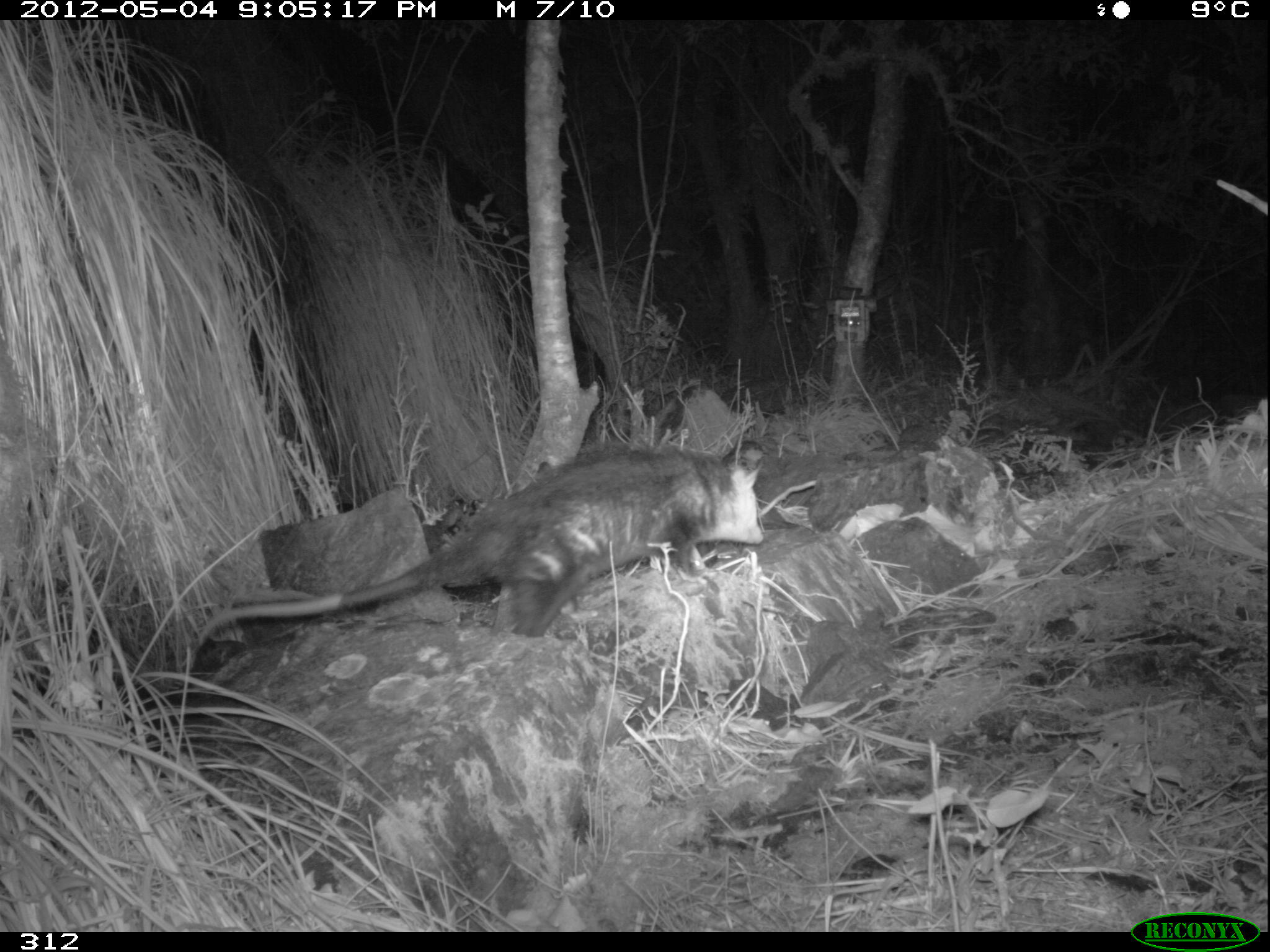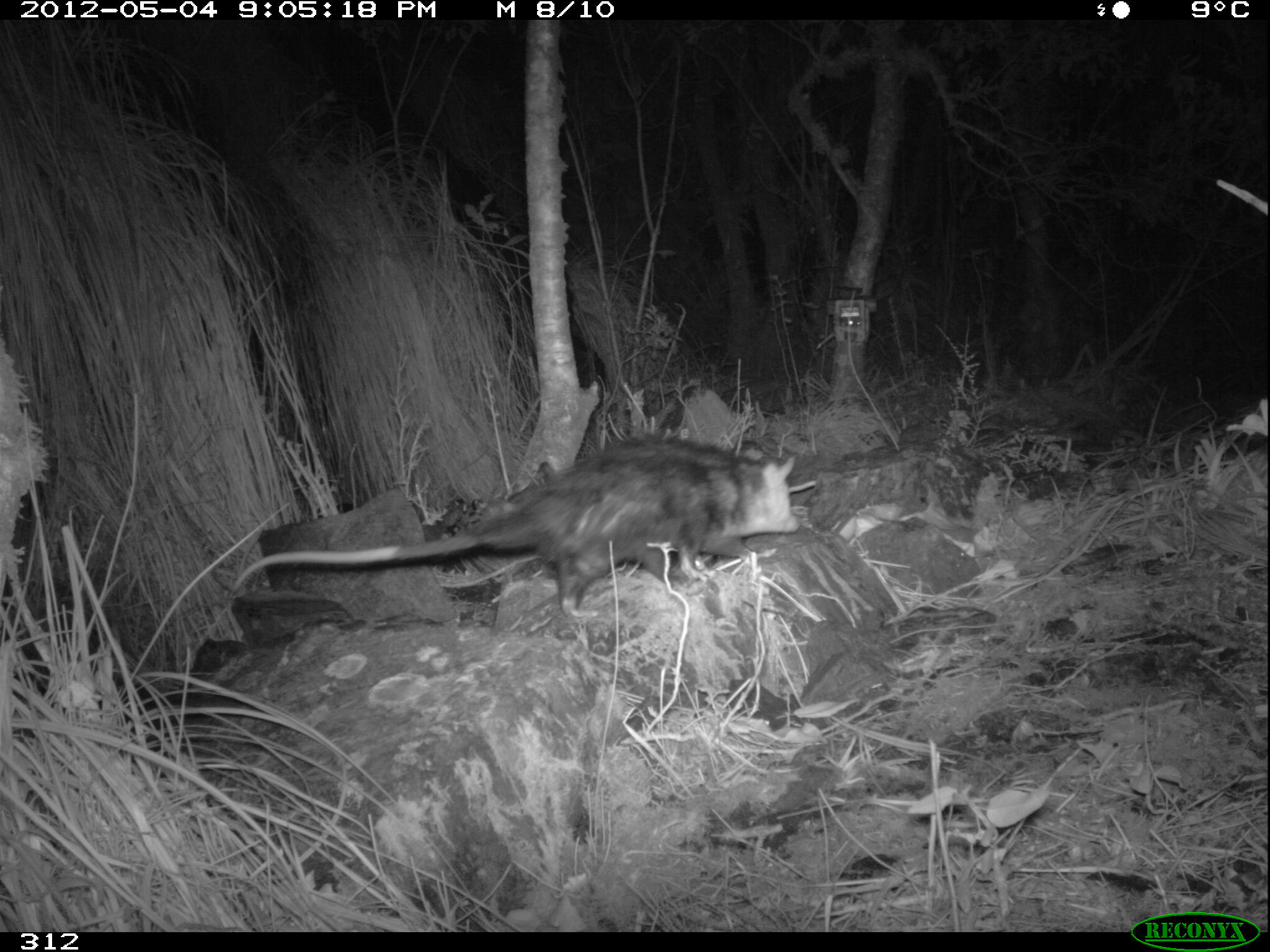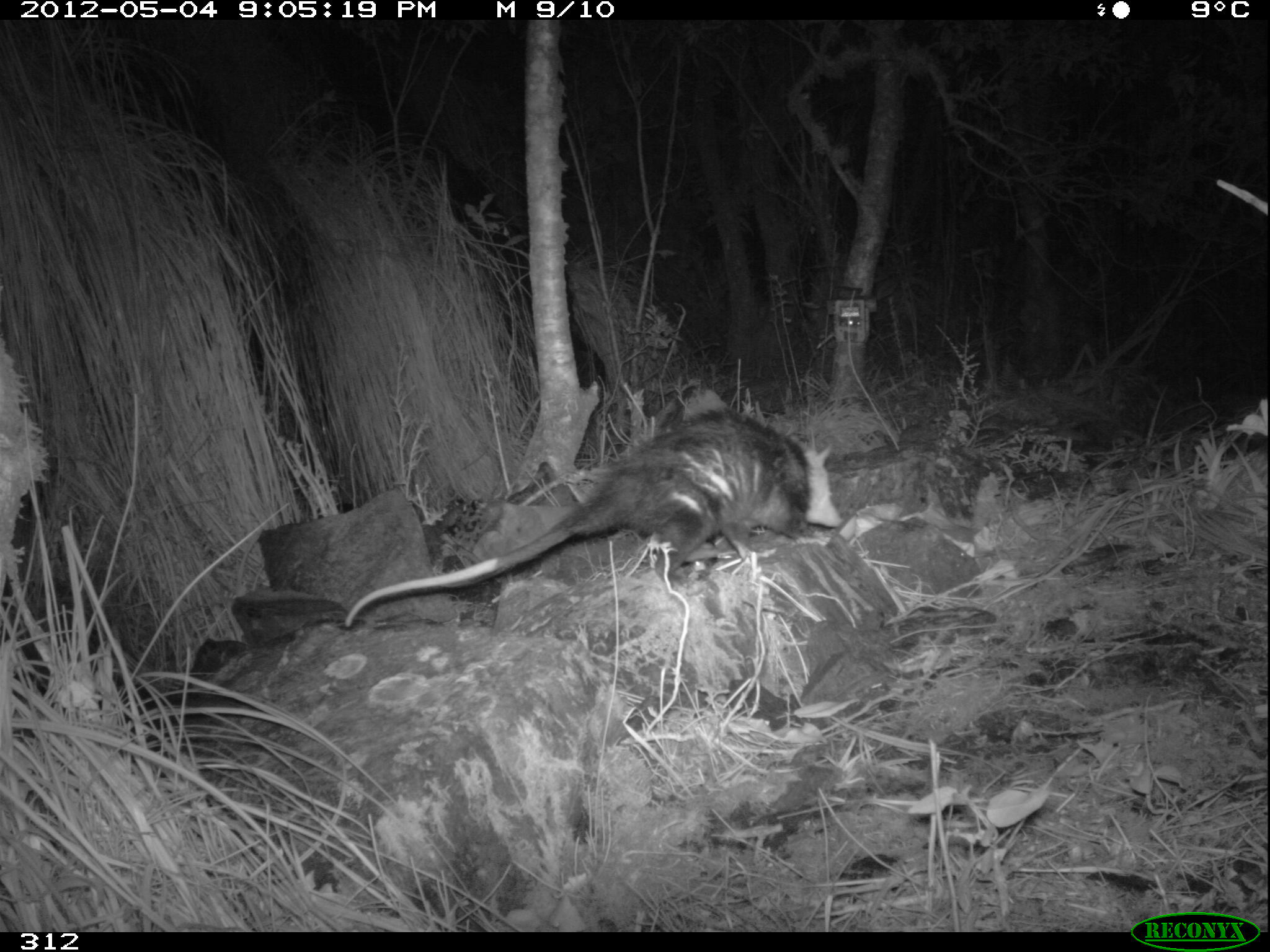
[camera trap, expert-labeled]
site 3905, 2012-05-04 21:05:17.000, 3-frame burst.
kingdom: Animalia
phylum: Chordata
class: Mammalia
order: Didelphimorphia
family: Didelphidae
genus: Didelphis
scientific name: Didelphis pernigra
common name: andean white-eared opossum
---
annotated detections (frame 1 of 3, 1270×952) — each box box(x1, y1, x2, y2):
didelphis pernigra: box(194, 439, 766, 644)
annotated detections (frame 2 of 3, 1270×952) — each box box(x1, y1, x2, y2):
didelphis pernigra: box(233, 436, 791, 617)